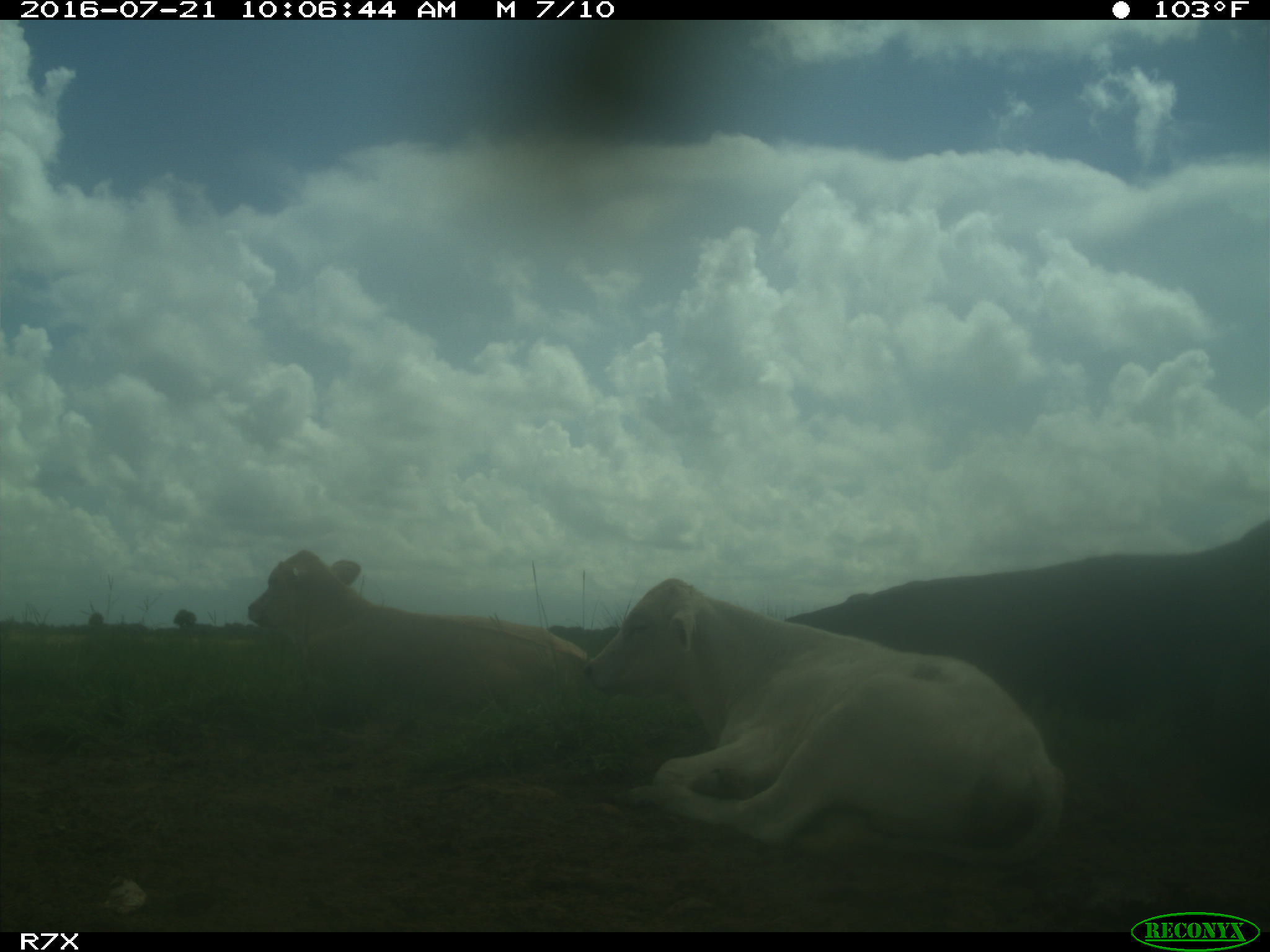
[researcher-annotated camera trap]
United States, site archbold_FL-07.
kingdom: Animalia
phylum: Chordata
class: Mammalia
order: Artiodactyla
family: Bovidae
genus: Bos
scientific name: Bos taurus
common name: domestic cow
Bos taurus (domestic cow).